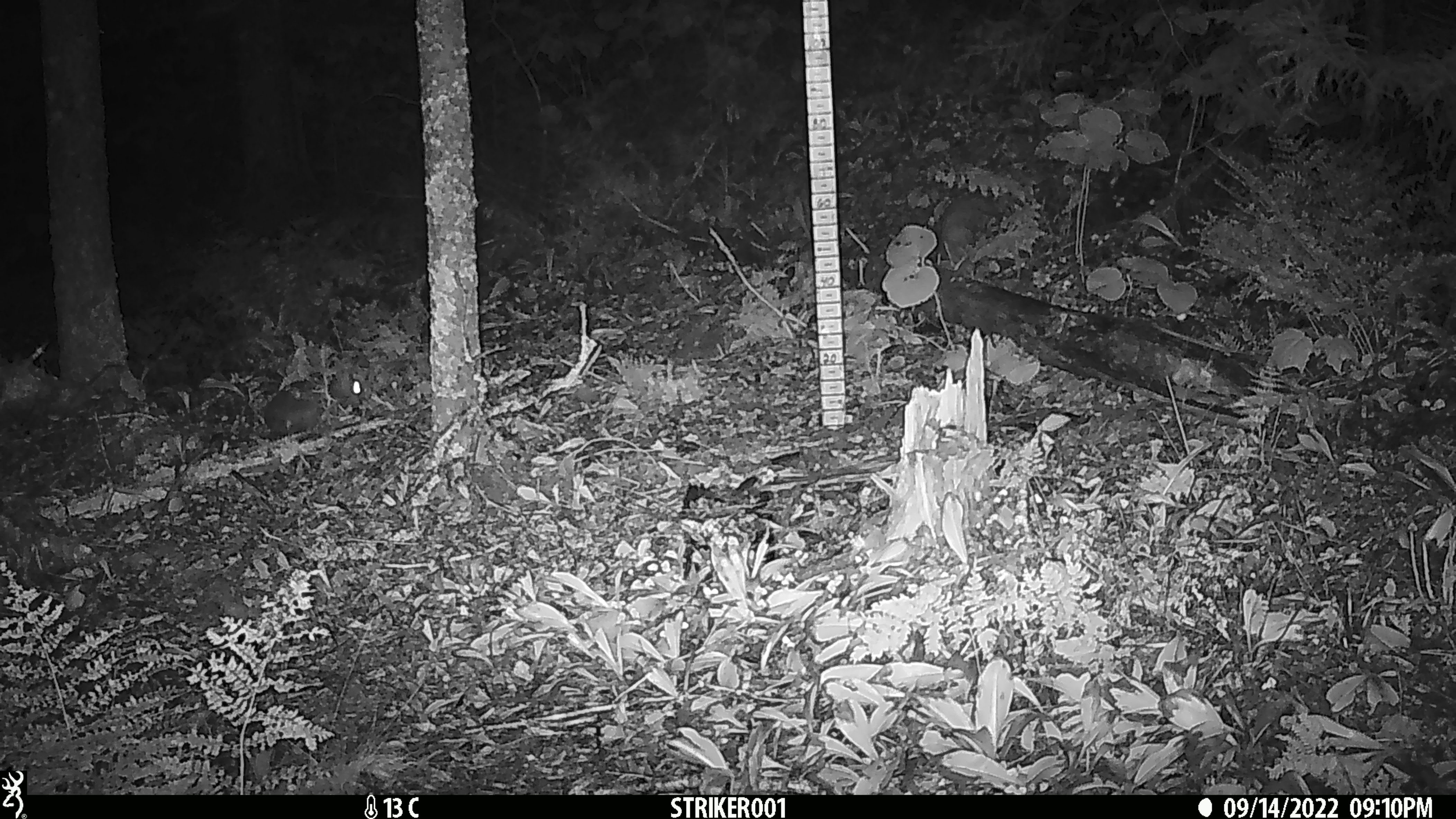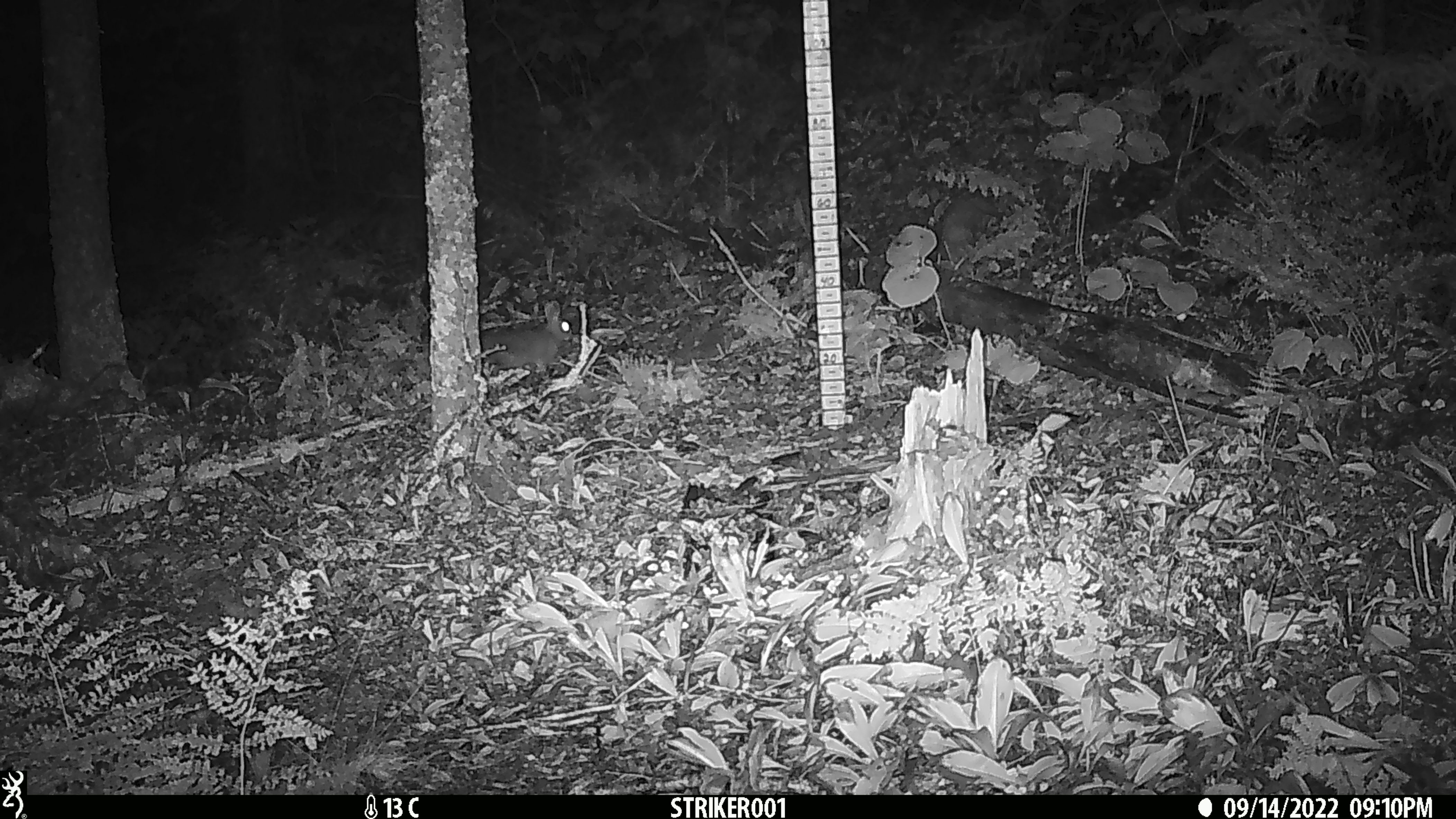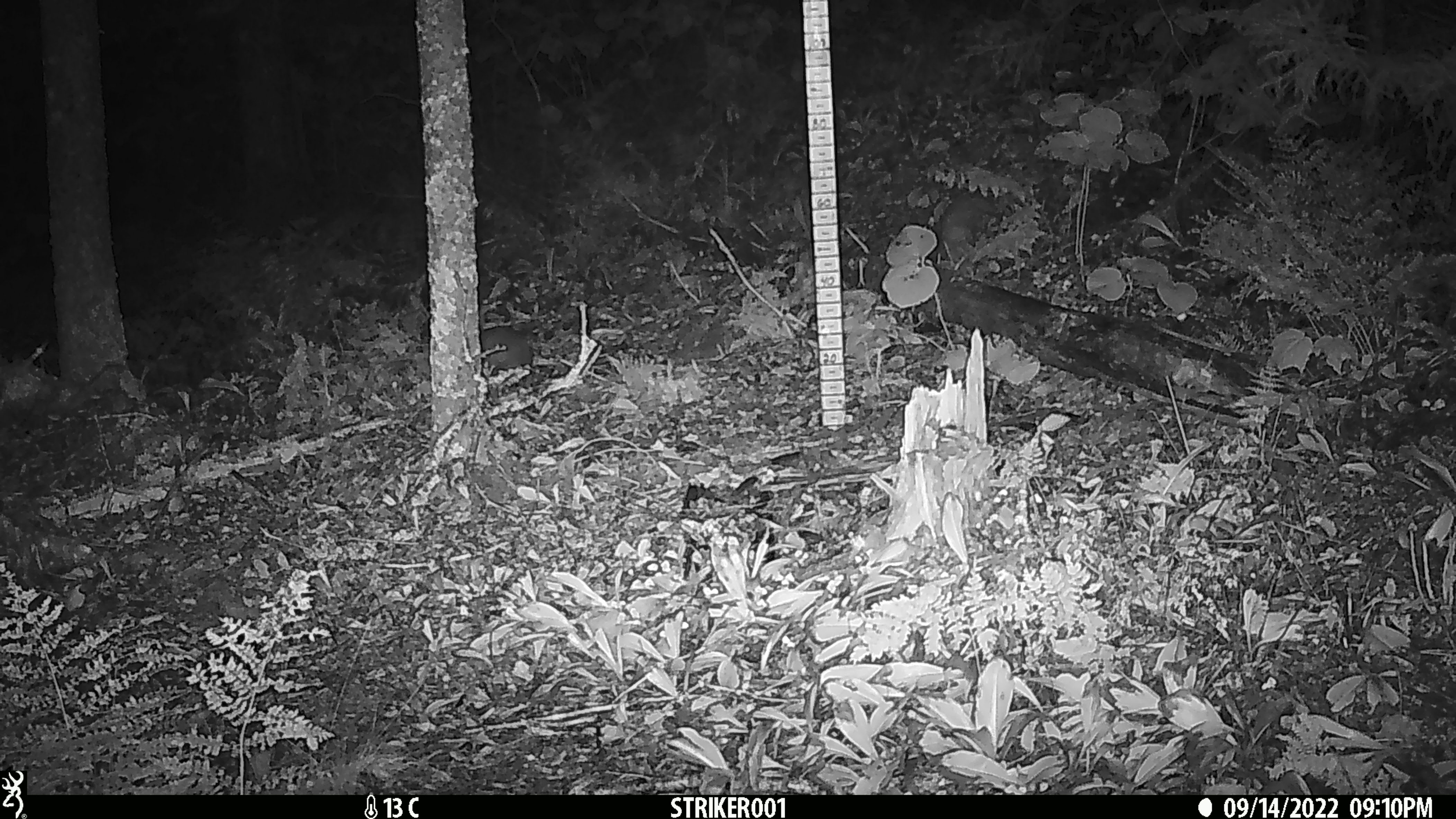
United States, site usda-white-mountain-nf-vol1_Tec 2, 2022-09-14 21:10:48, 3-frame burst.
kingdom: Animalia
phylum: Chordata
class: Mammalia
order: Lagomorpha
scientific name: Lagomorpha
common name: rabbit or hare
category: rabbit or hare sp.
Rabbit or hare sp. (rabbit or hare) (Lagomorpha).